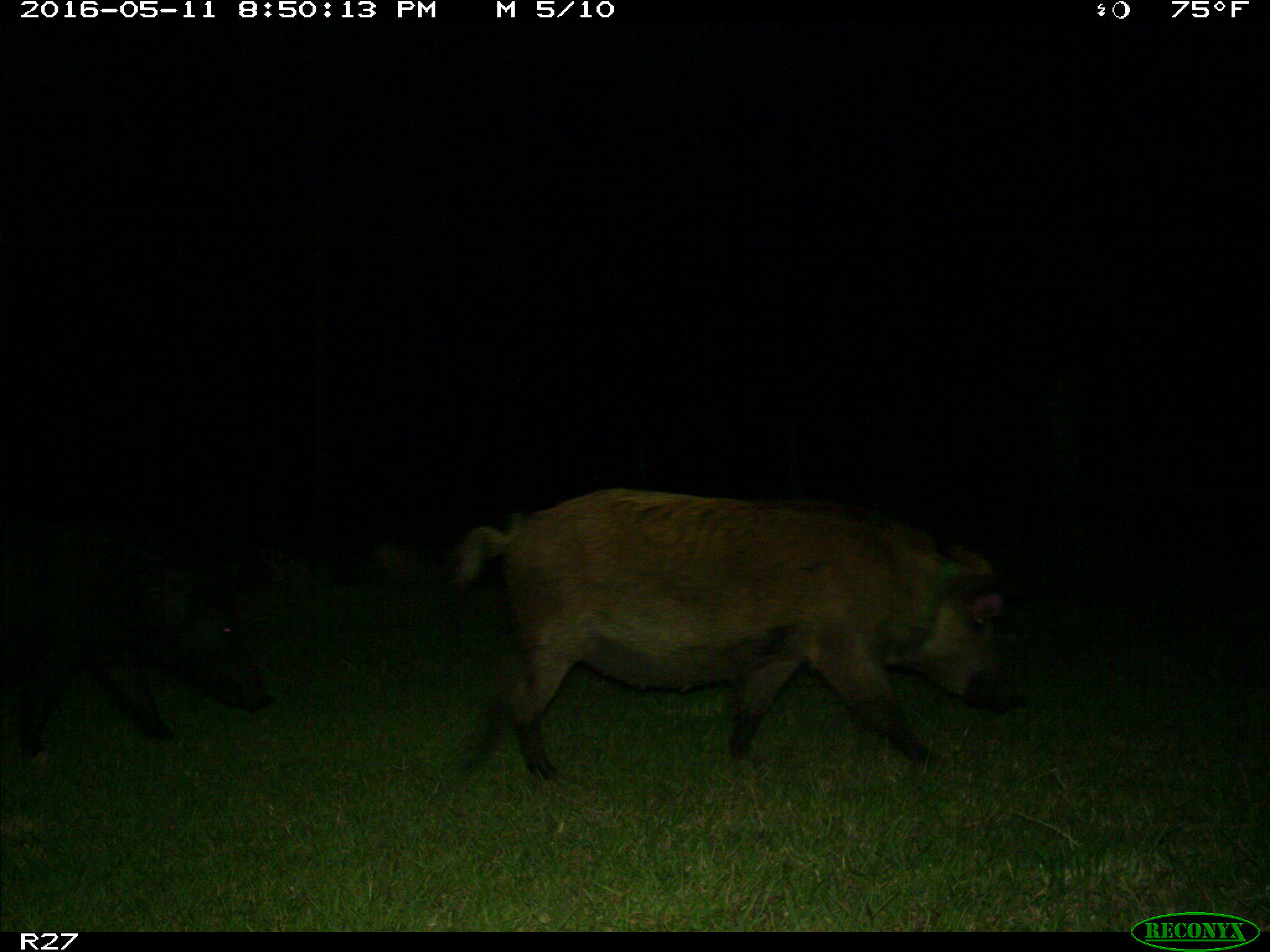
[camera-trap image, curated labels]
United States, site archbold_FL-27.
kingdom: Animalia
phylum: Chordata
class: Mammalia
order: Artiodactyla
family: Suidae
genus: Sus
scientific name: Sus scrofa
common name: wild boar